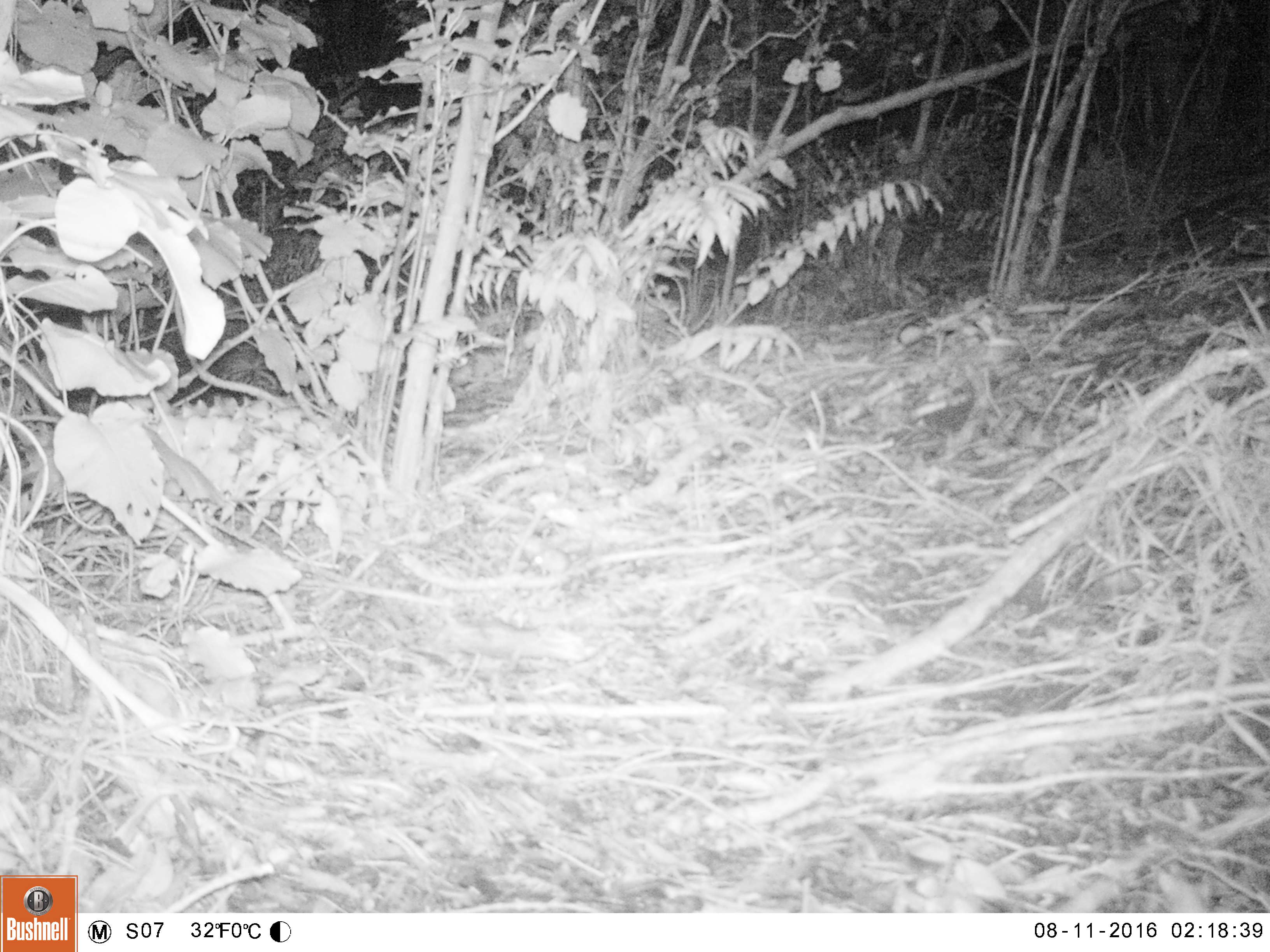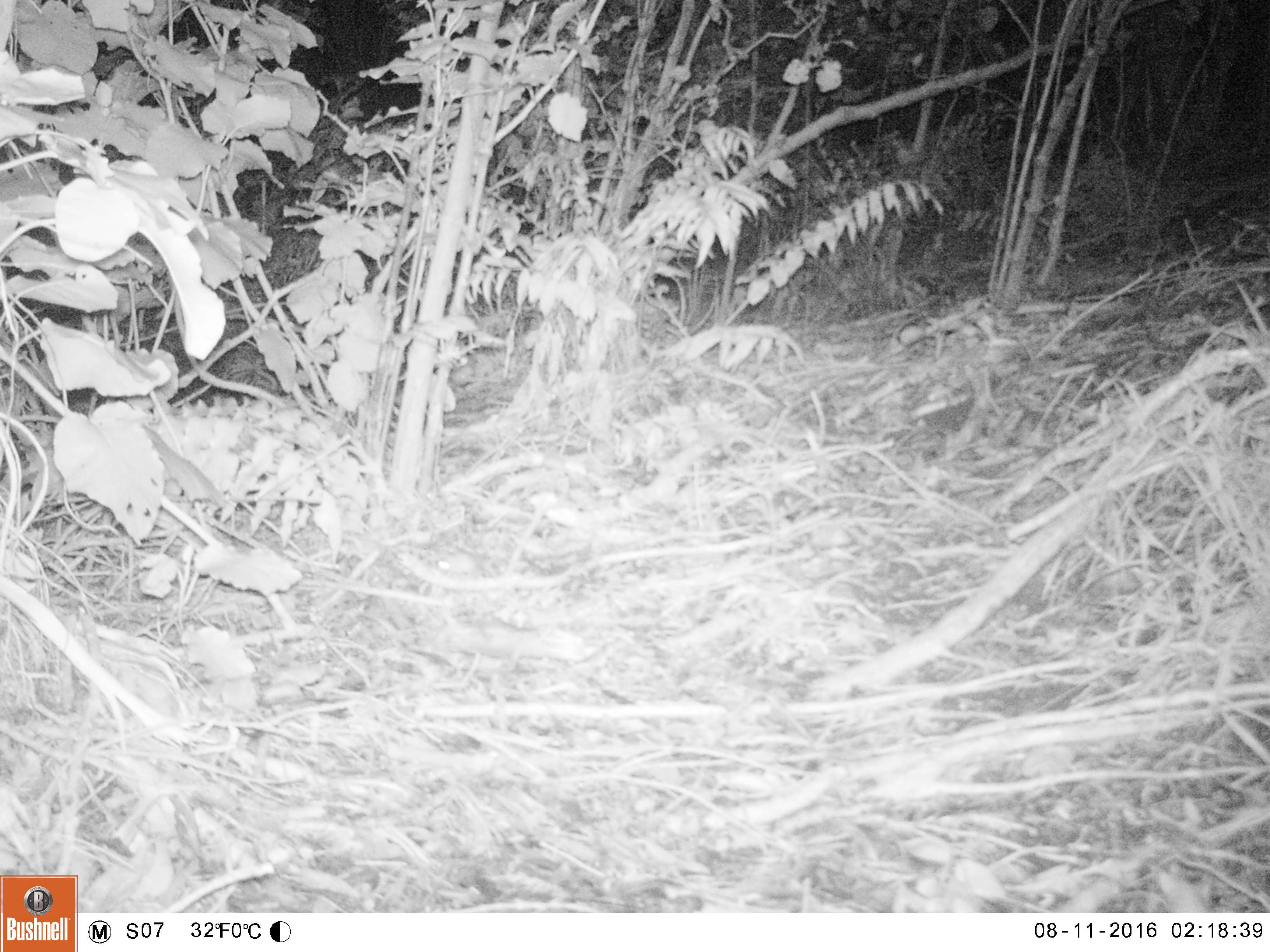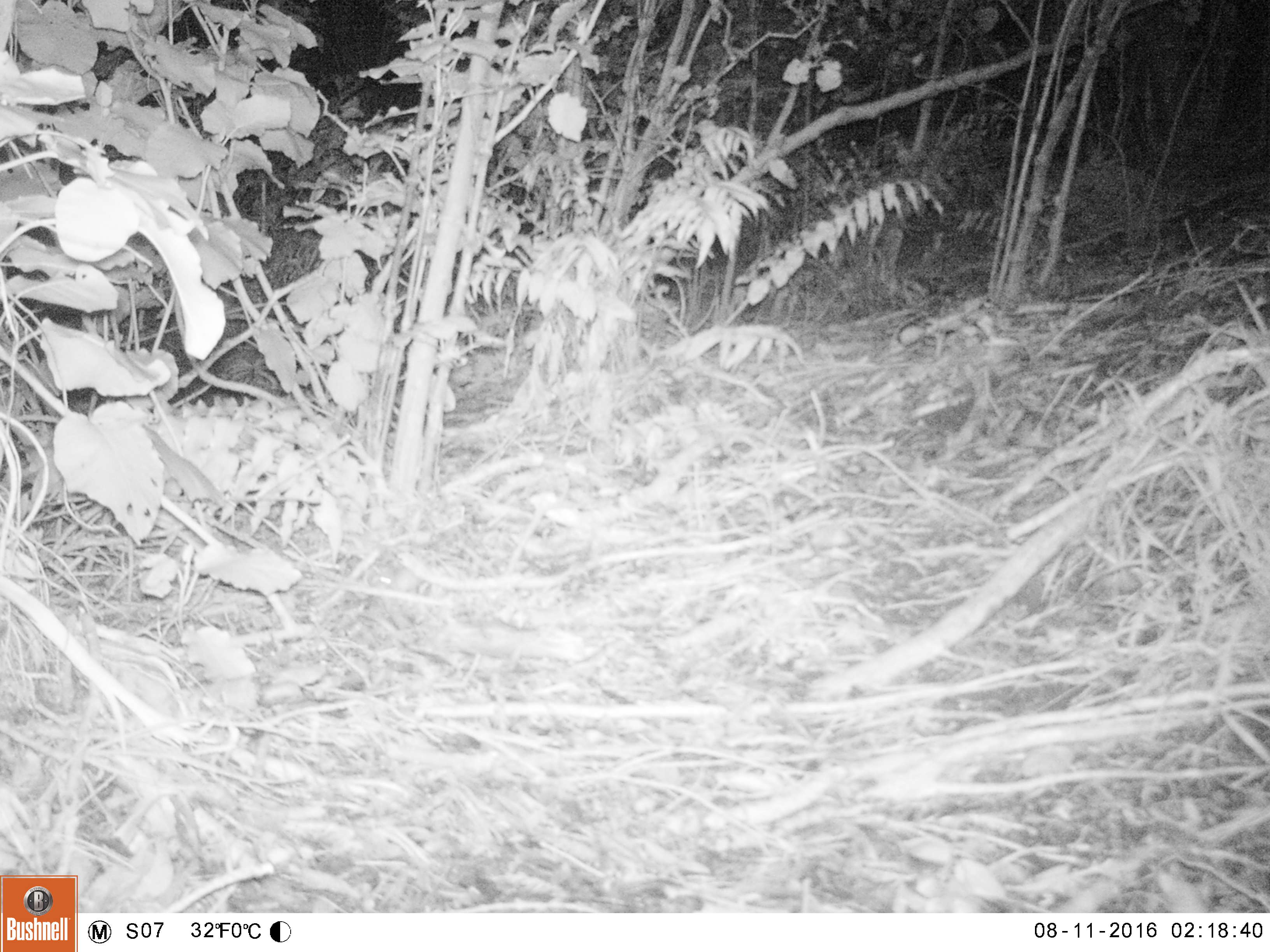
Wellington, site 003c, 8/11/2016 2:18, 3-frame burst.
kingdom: Animalia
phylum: Chordata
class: Mammalia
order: Rodentia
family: Muridae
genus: Mus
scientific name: Mus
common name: mouse